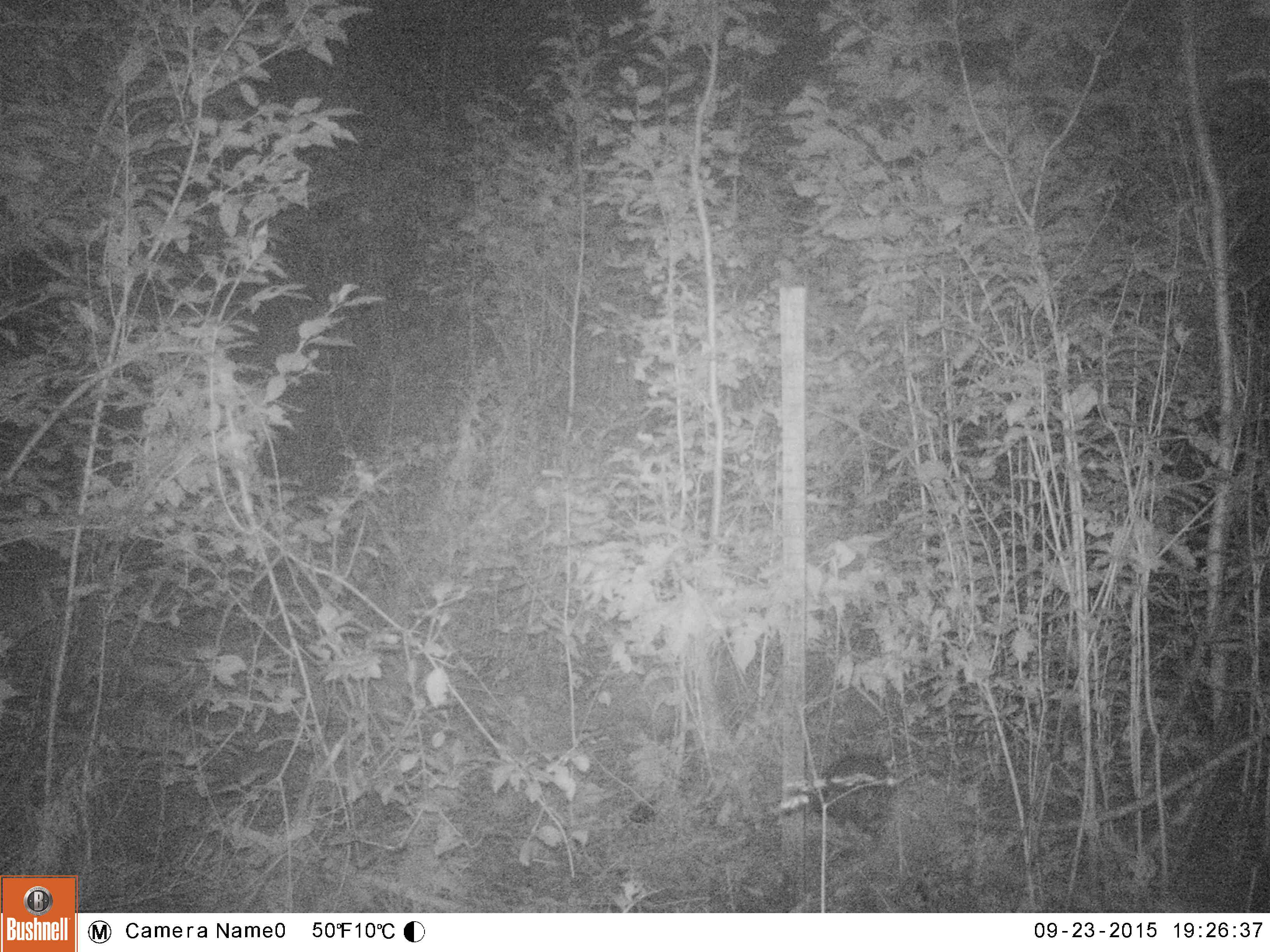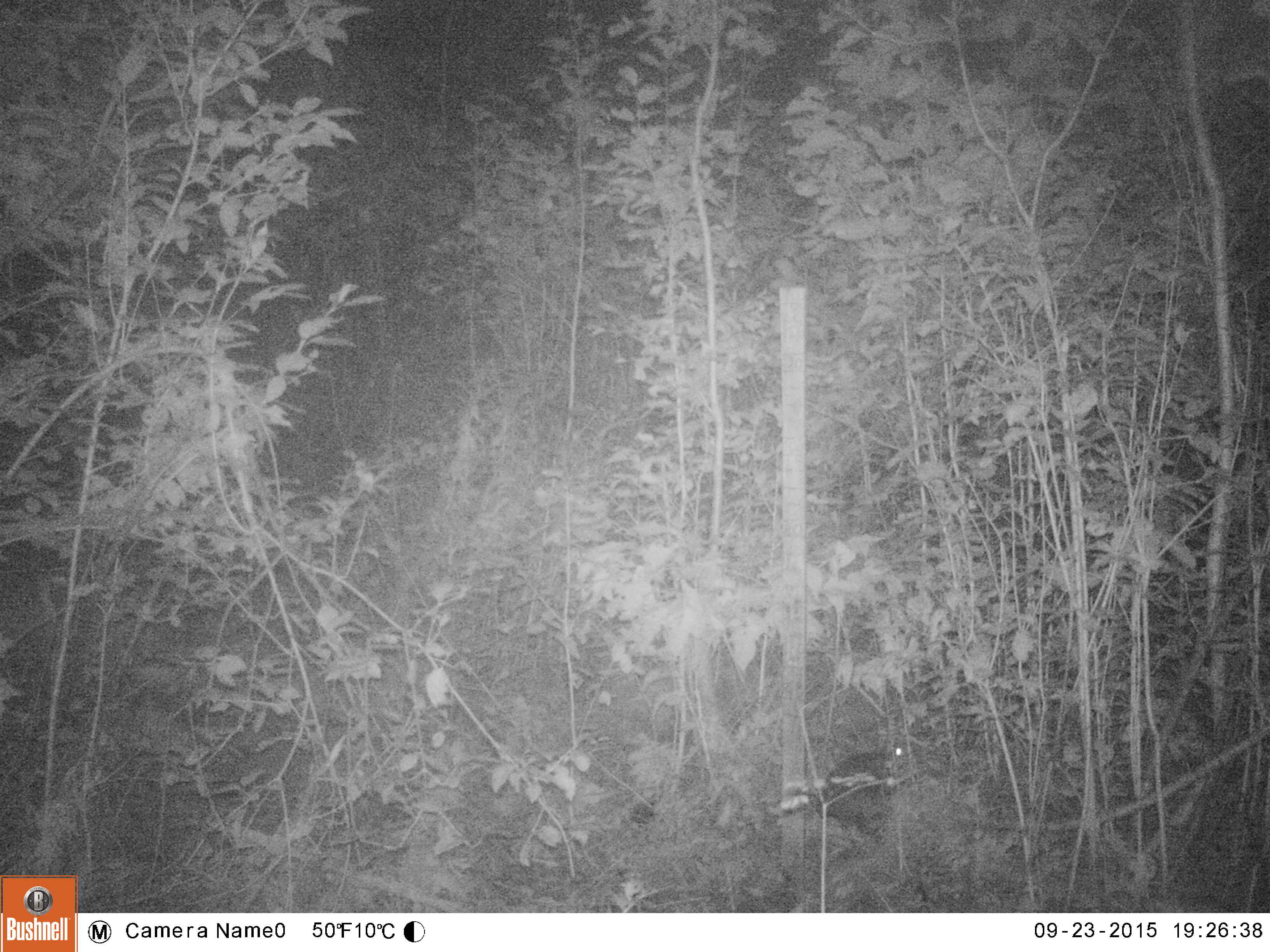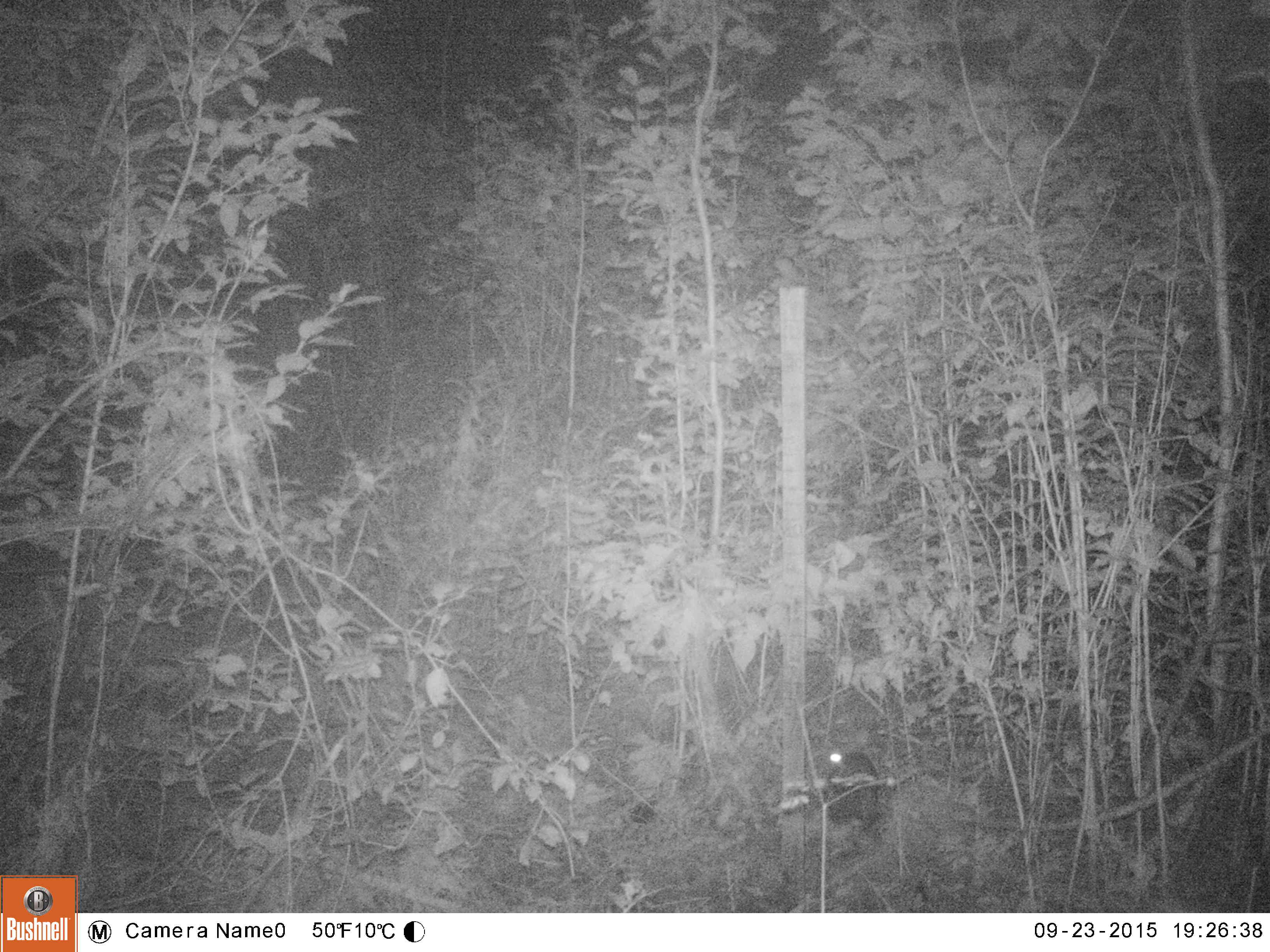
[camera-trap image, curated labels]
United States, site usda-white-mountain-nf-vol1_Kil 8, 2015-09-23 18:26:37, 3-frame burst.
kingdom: Animalia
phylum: Chordata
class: Mammalia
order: Lagomorpha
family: Leporidae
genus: Lepus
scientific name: Lepus americanus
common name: snowshoe hare